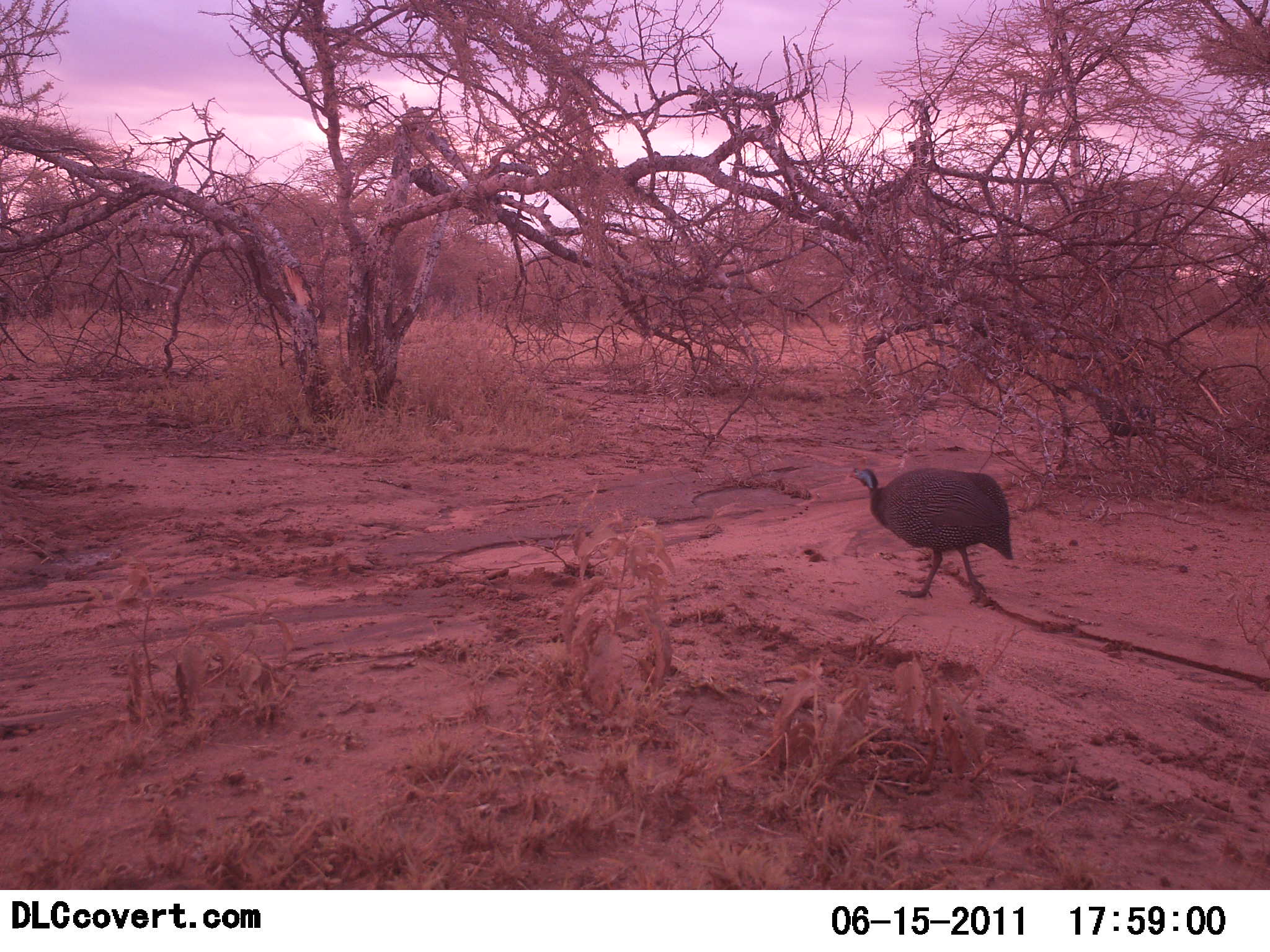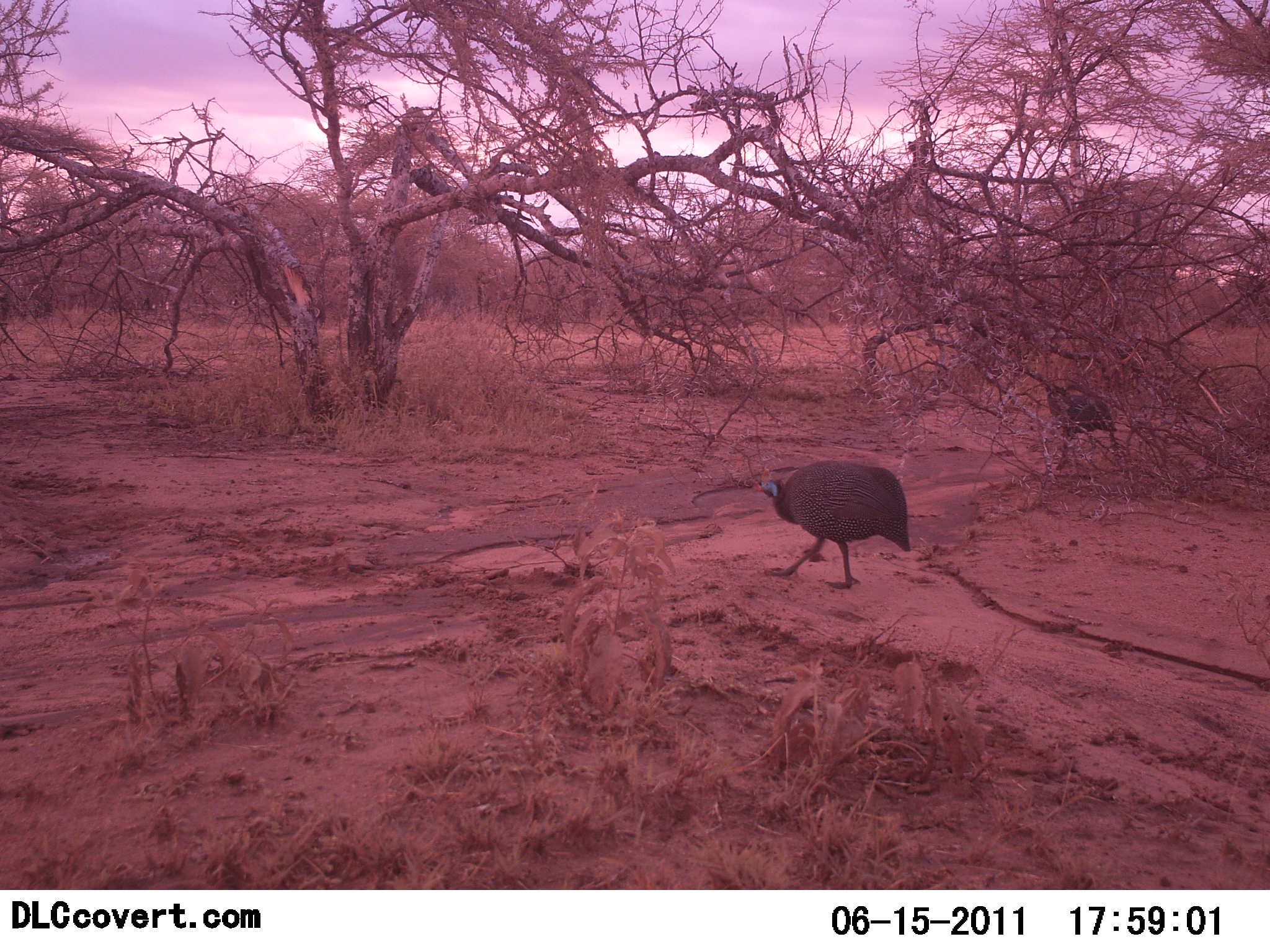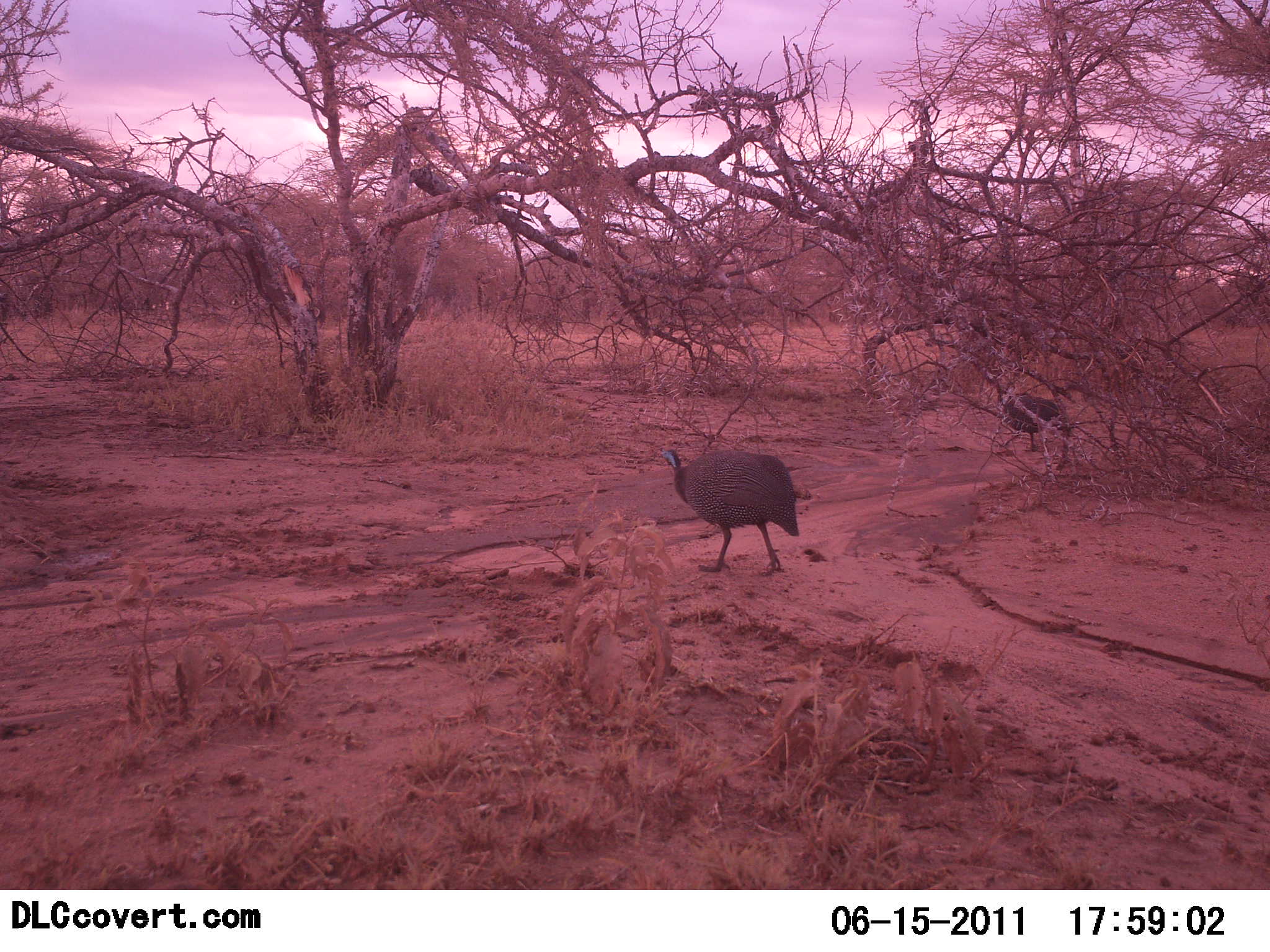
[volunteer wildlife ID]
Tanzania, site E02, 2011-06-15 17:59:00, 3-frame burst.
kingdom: Animalia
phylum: Chordata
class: Aves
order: Galliformes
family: Numididae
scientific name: Numididae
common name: guinea fowl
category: guineafowl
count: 2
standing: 0%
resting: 0%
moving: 100%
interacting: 0%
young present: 0%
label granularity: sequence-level